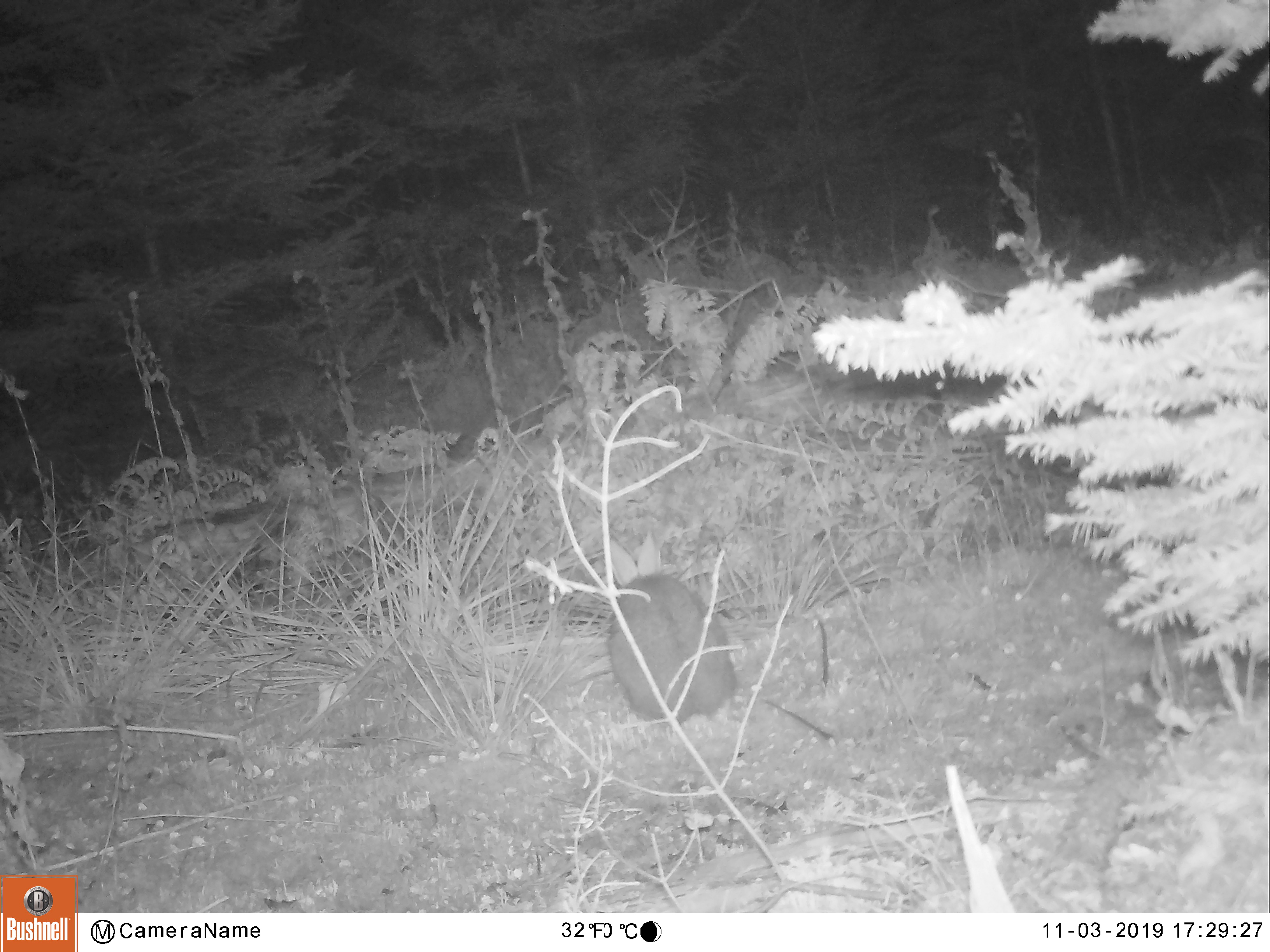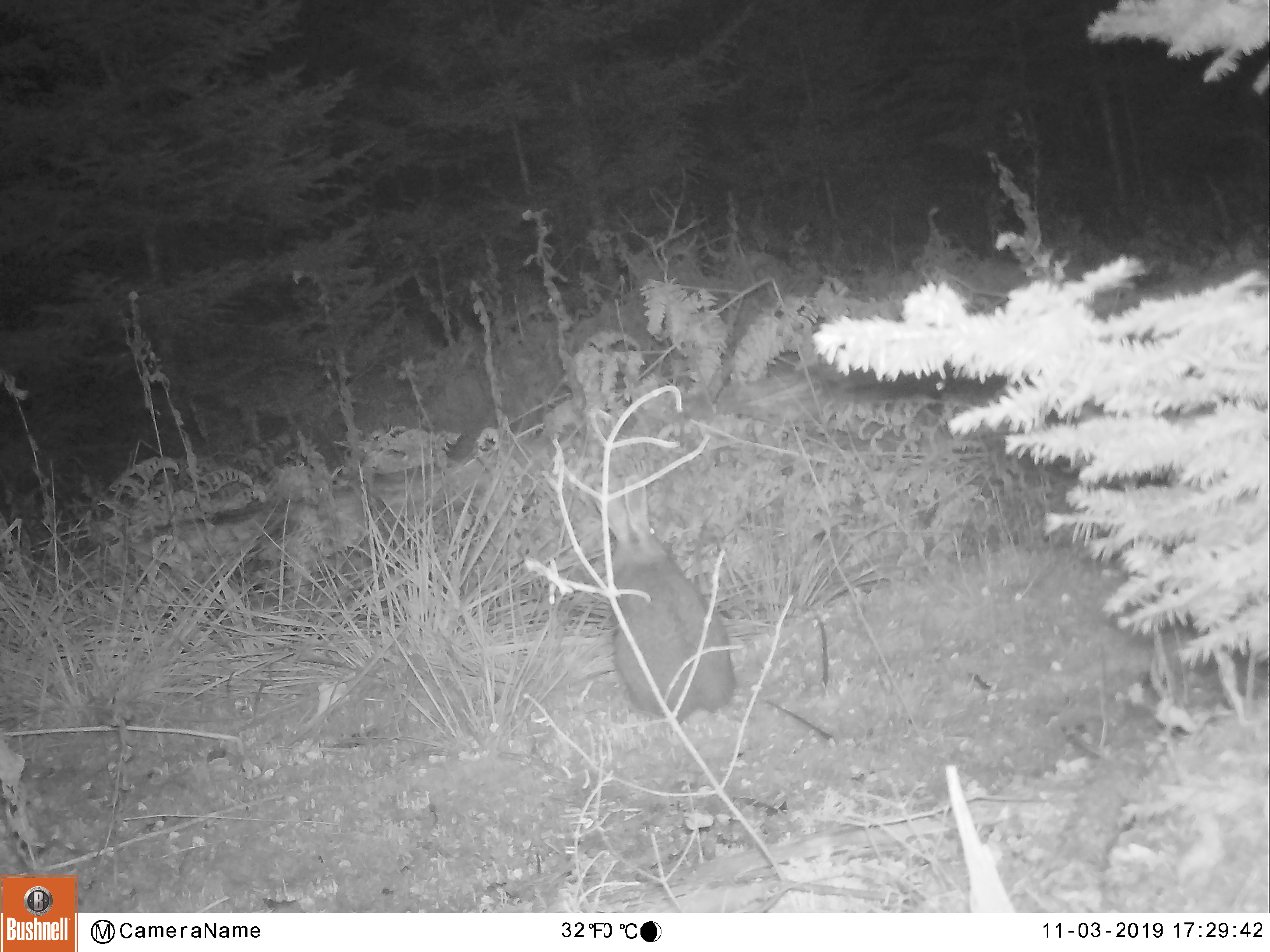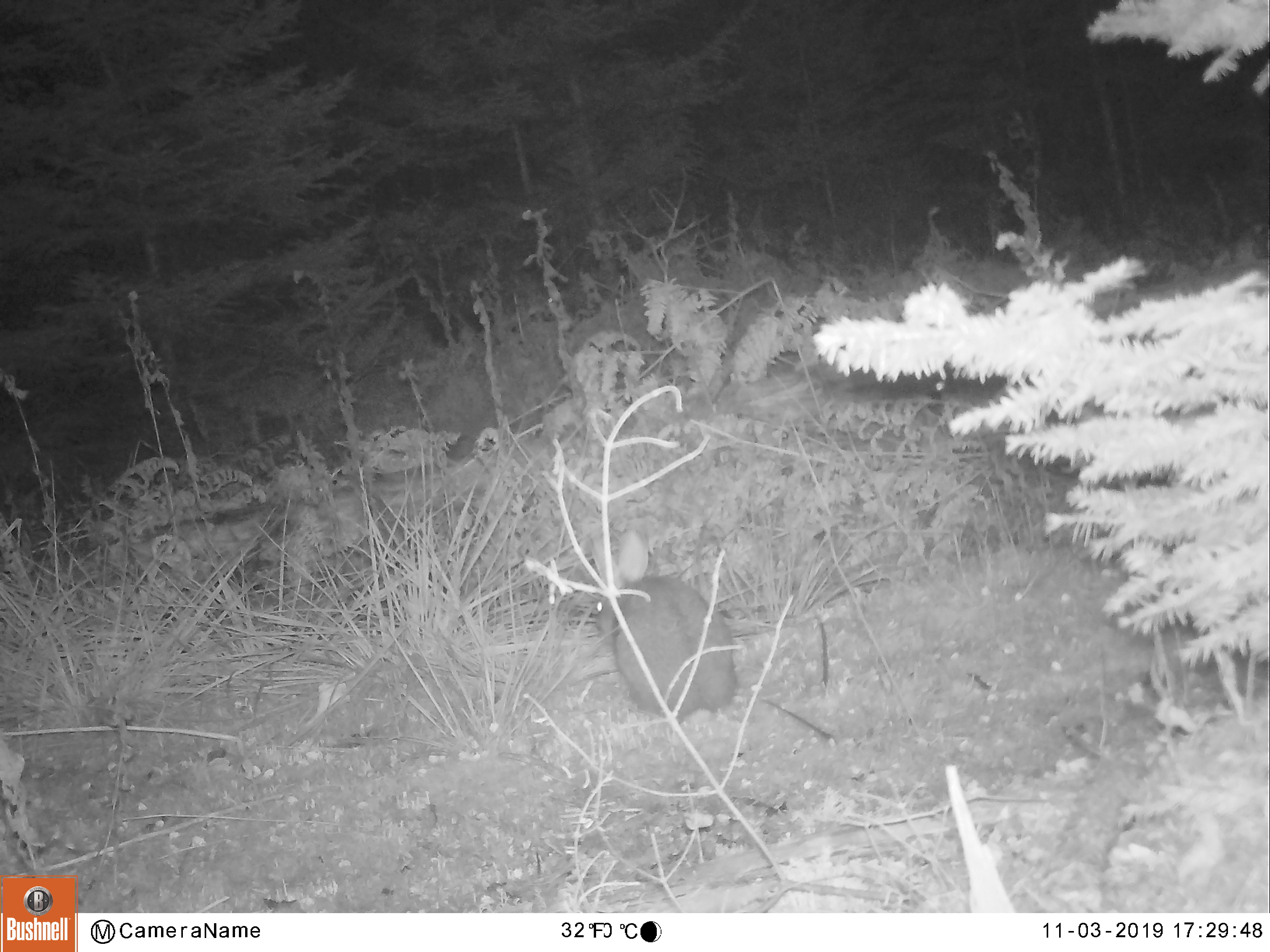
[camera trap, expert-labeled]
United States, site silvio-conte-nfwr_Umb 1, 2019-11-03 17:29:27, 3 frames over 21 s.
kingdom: Animalia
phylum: Chordata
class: Mammalia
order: Lagomorpha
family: Leporidae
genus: Lepus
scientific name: Lepus americanus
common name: snowshoe hare